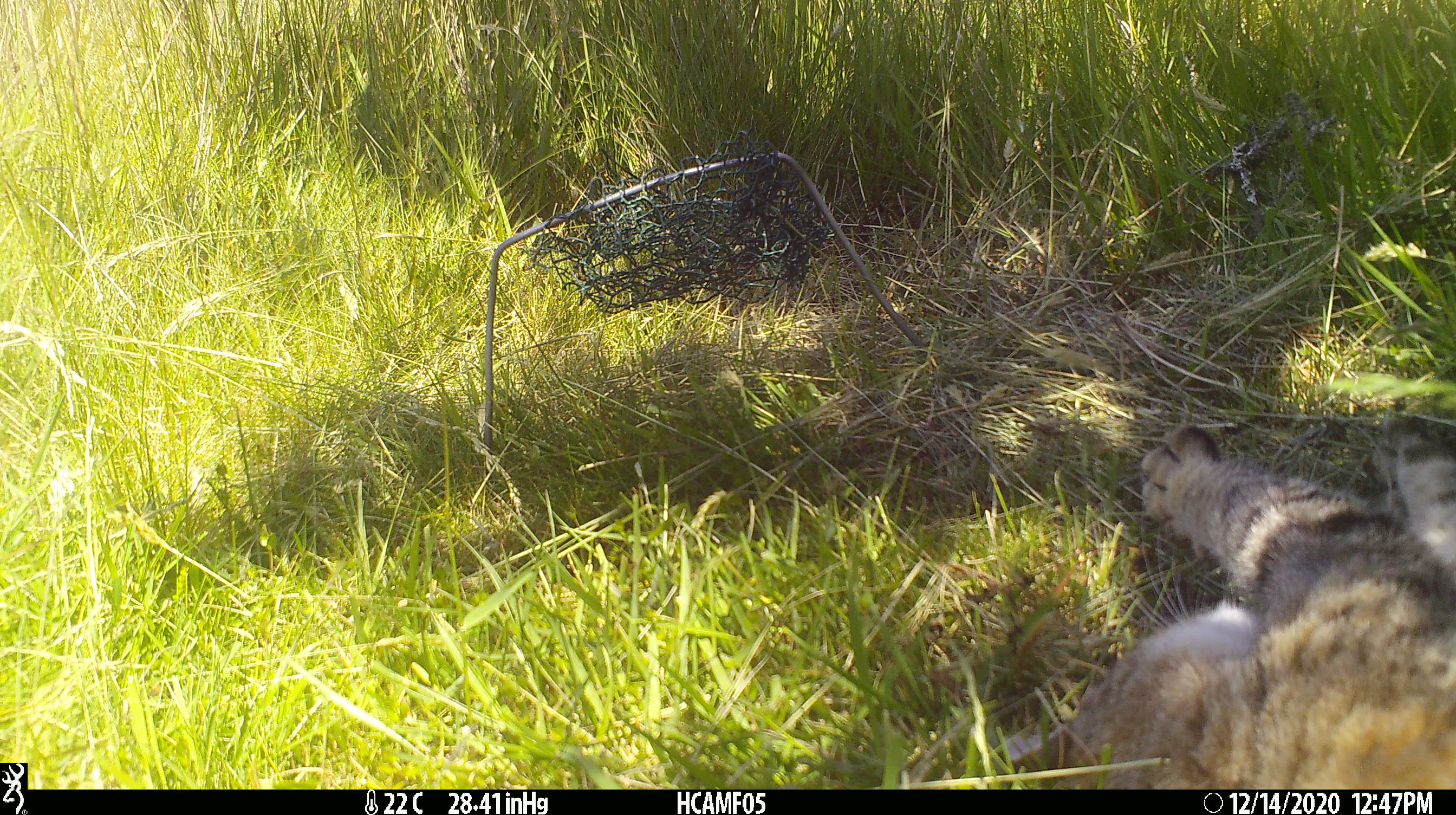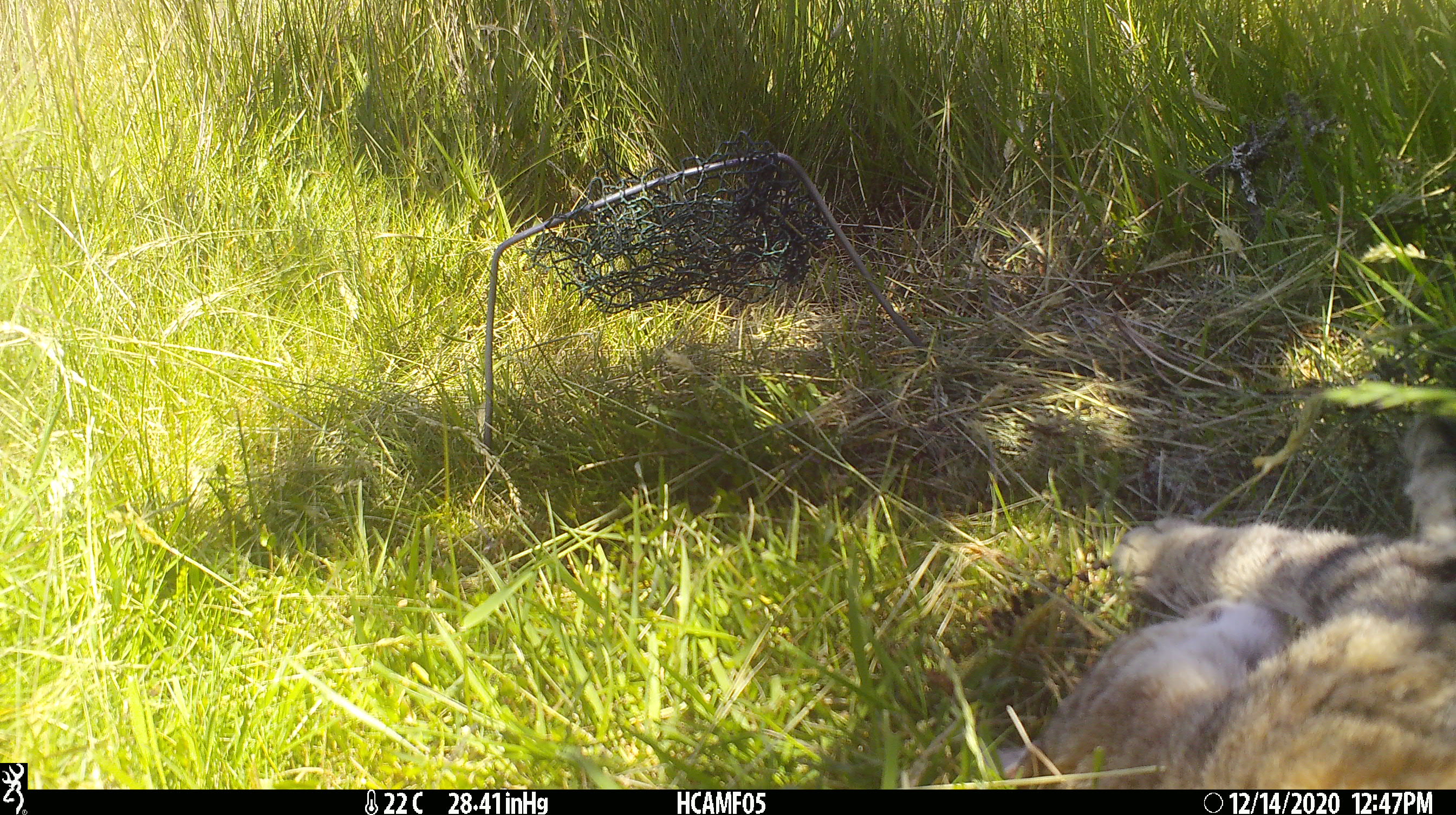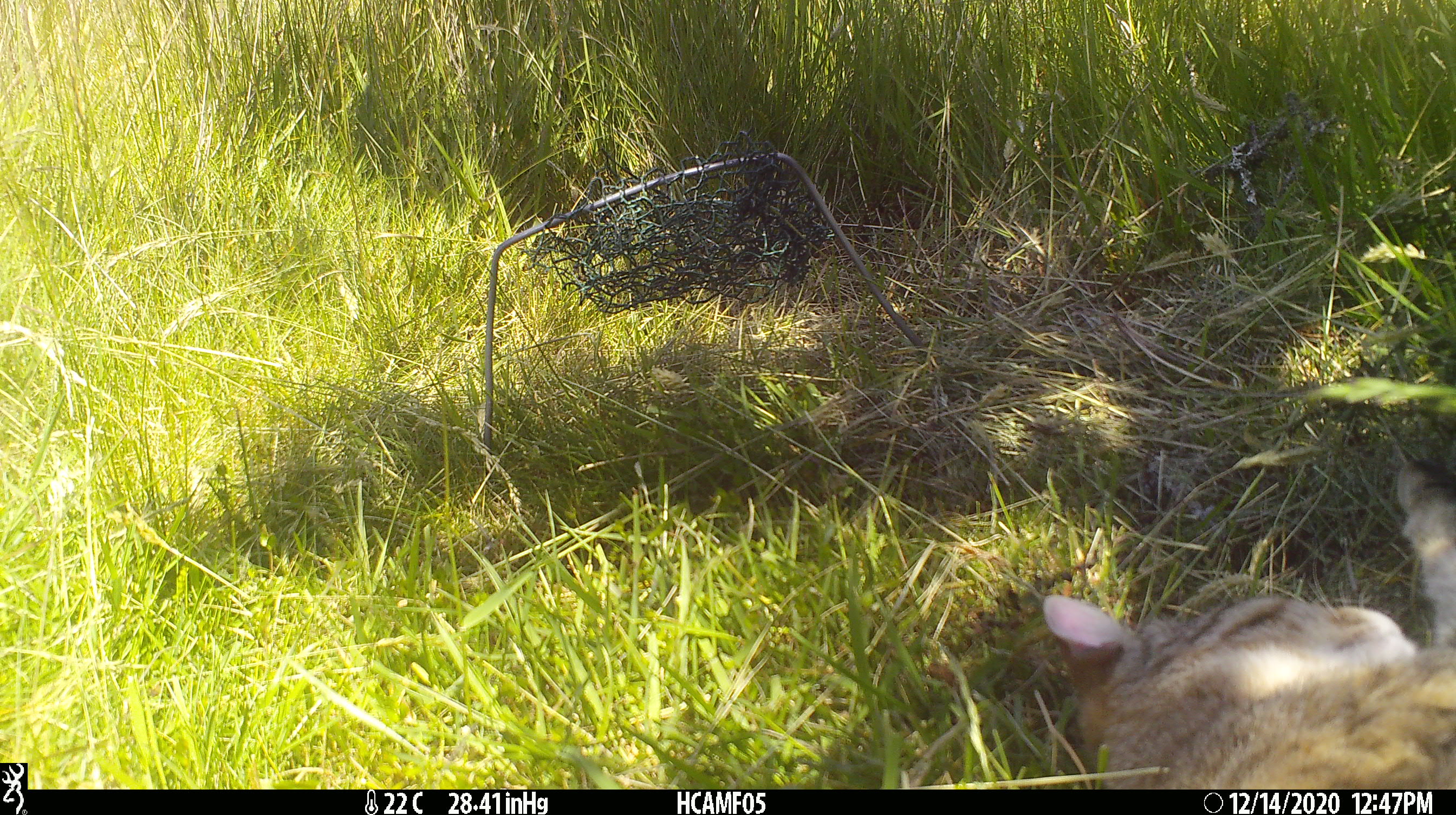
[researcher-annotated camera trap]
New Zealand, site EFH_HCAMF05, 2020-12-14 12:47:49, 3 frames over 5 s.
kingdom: Animalia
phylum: Chordata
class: Mammalia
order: Carnivora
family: Felidae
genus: Felis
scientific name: Felis catus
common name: domestic cat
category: cat